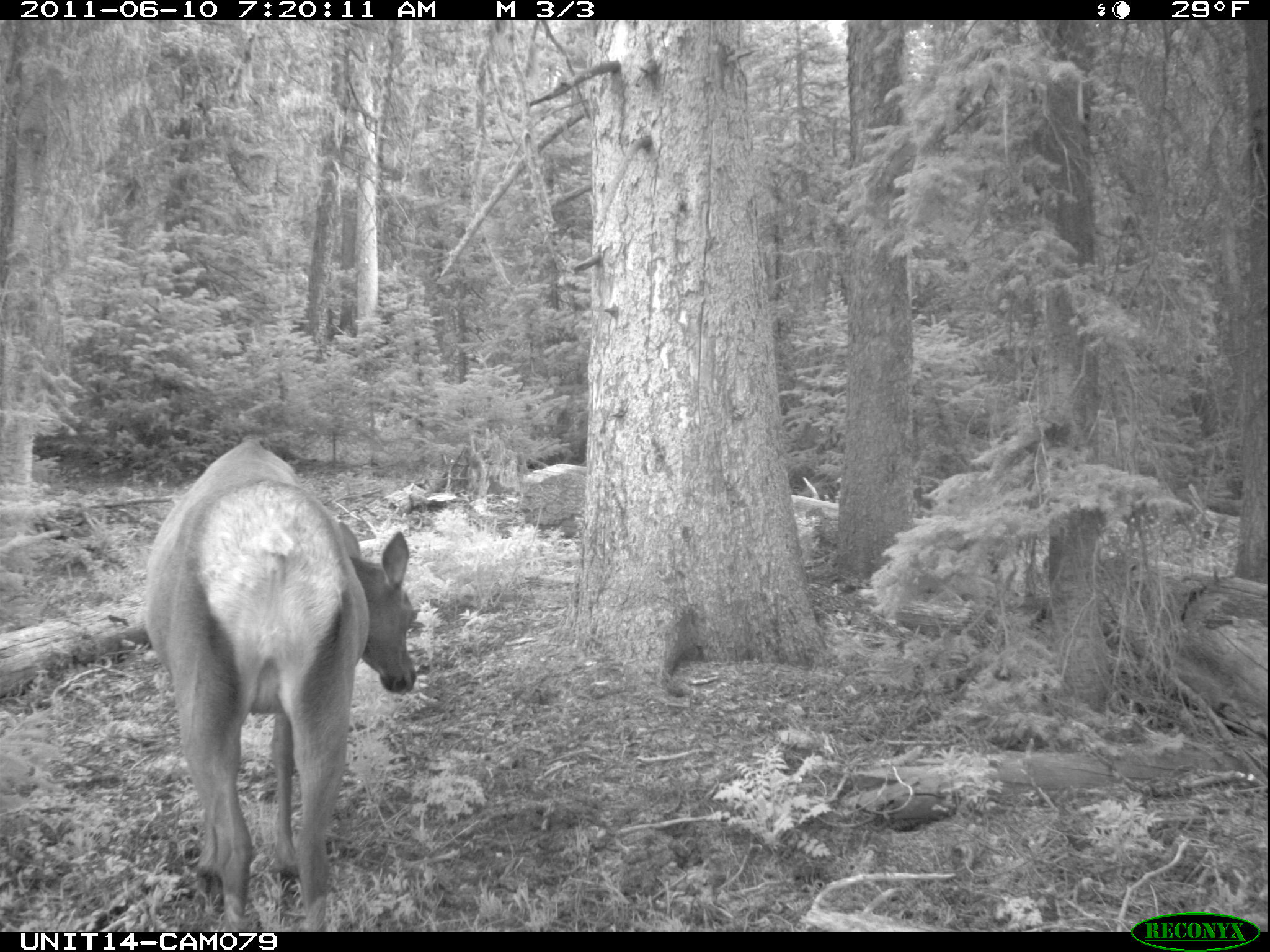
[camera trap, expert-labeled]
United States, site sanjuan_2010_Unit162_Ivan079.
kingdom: Animalia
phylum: Chordata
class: Mammalia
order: Artiodactyla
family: Cervidae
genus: Cervus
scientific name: Cervus elaphus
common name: red deer